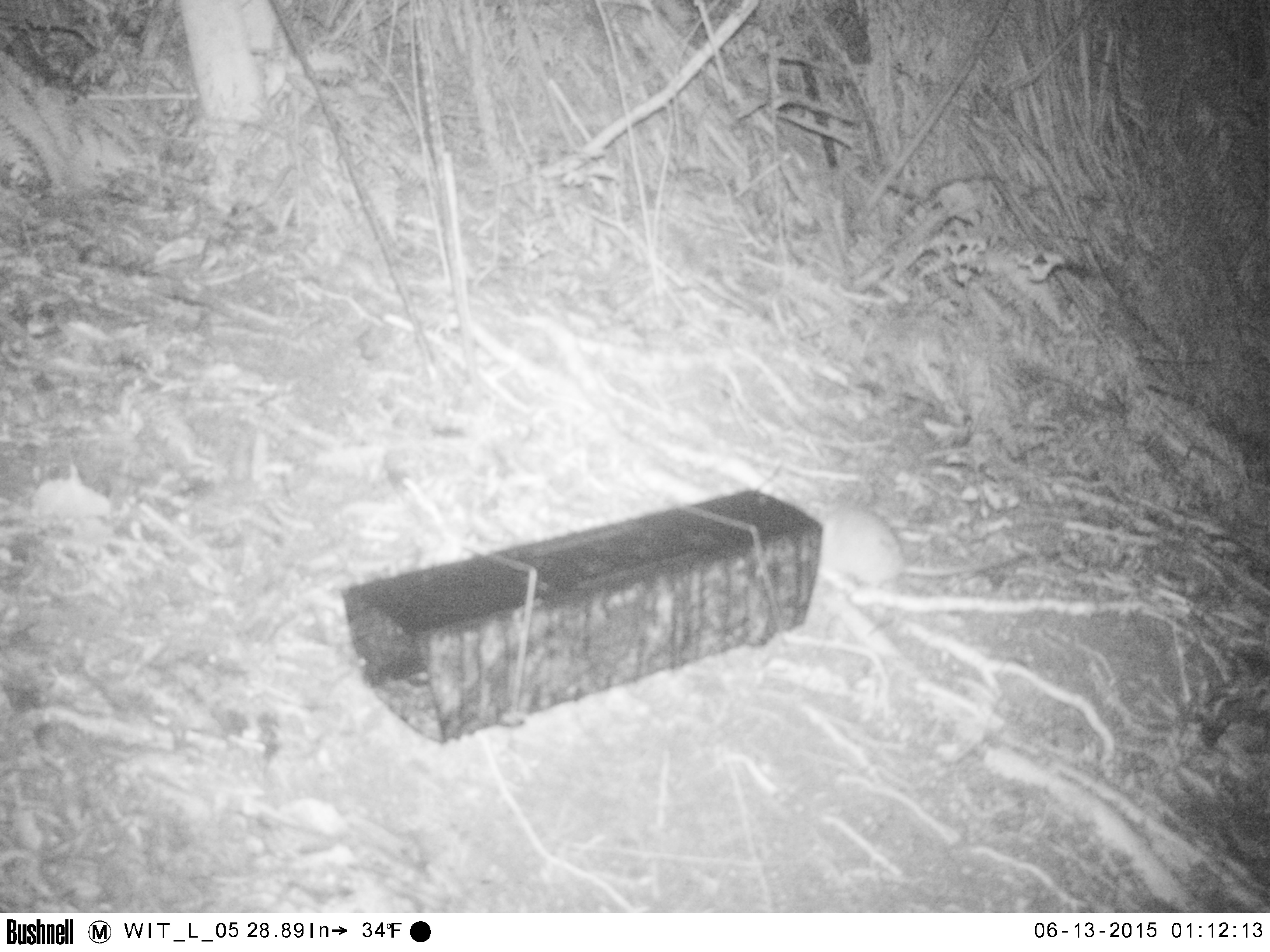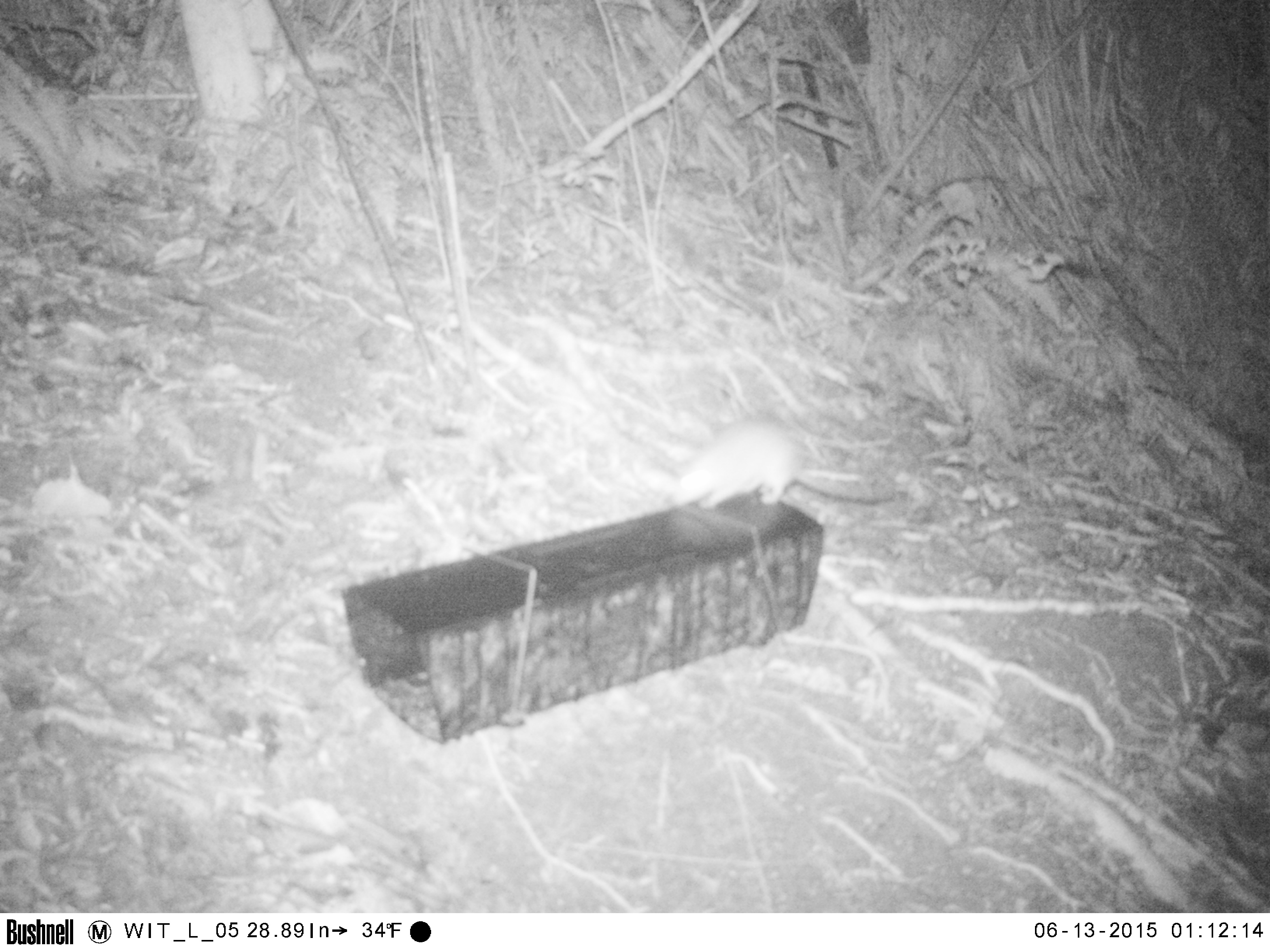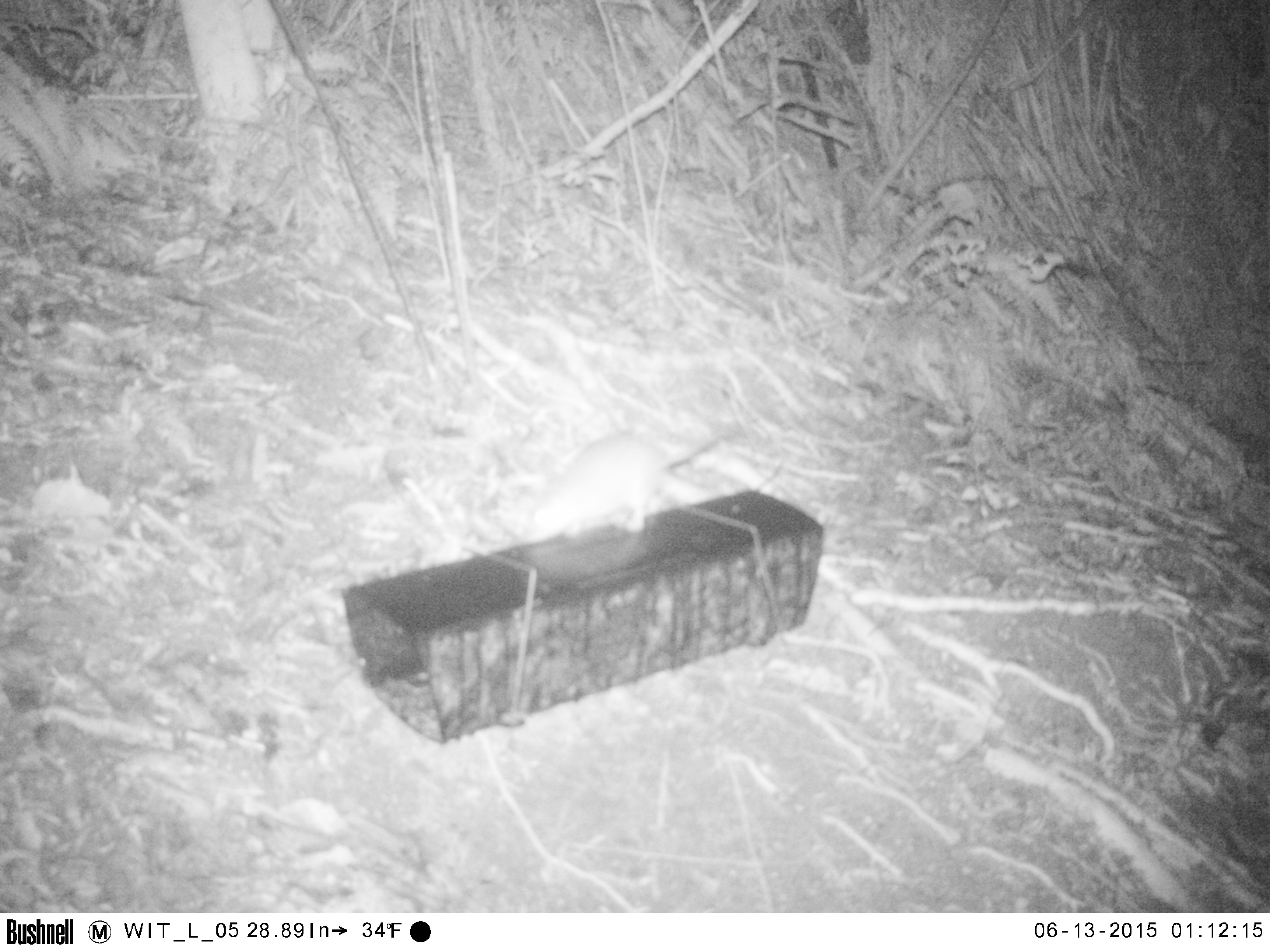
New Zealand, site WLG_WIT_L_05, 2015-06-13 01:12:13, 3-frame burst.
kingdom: Animalia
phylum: Chordata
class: Mammalia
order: Rodentia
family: Muridae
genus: Rattus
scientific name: Rattus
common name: rat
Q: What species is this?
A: Rat (Rattus).